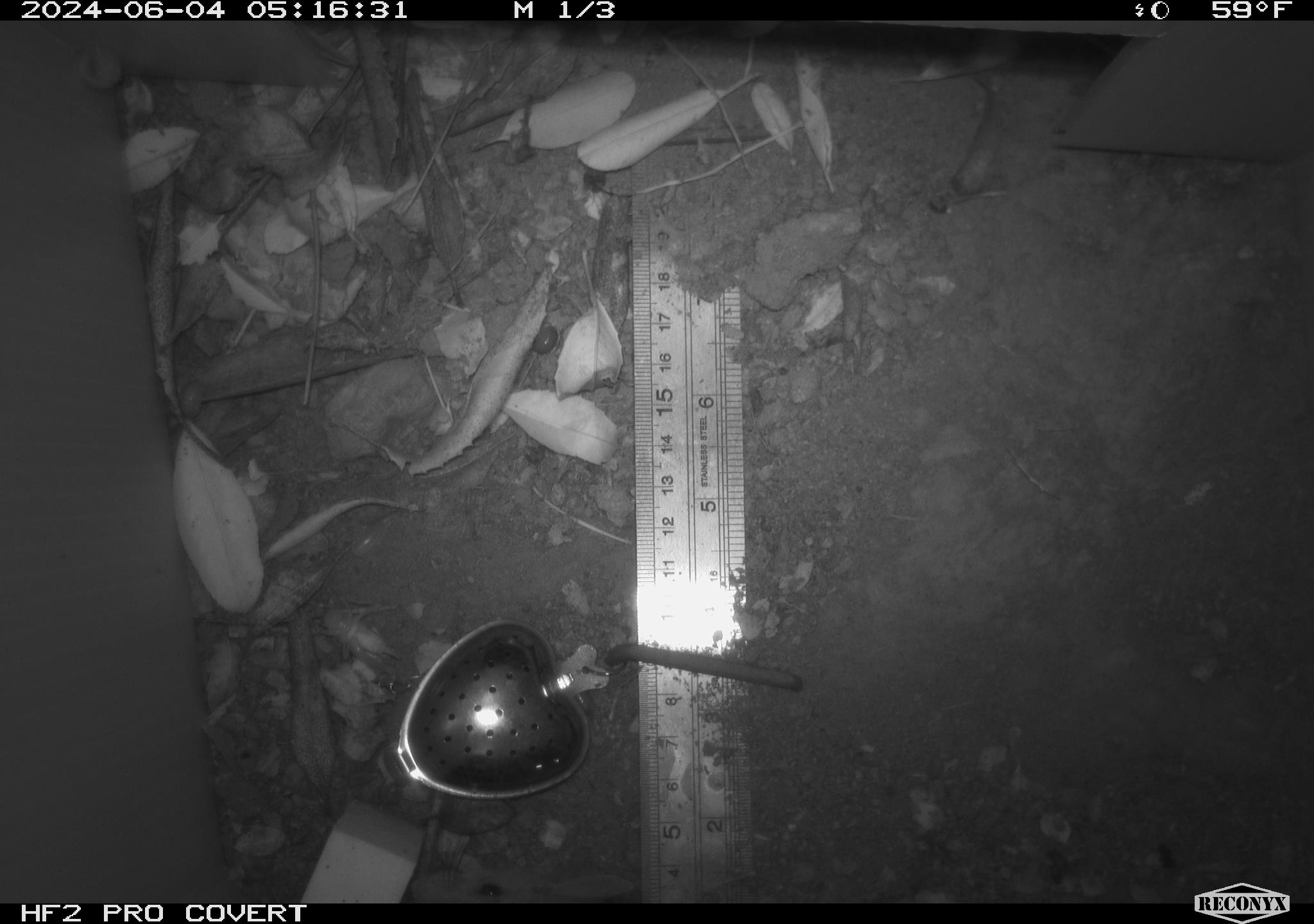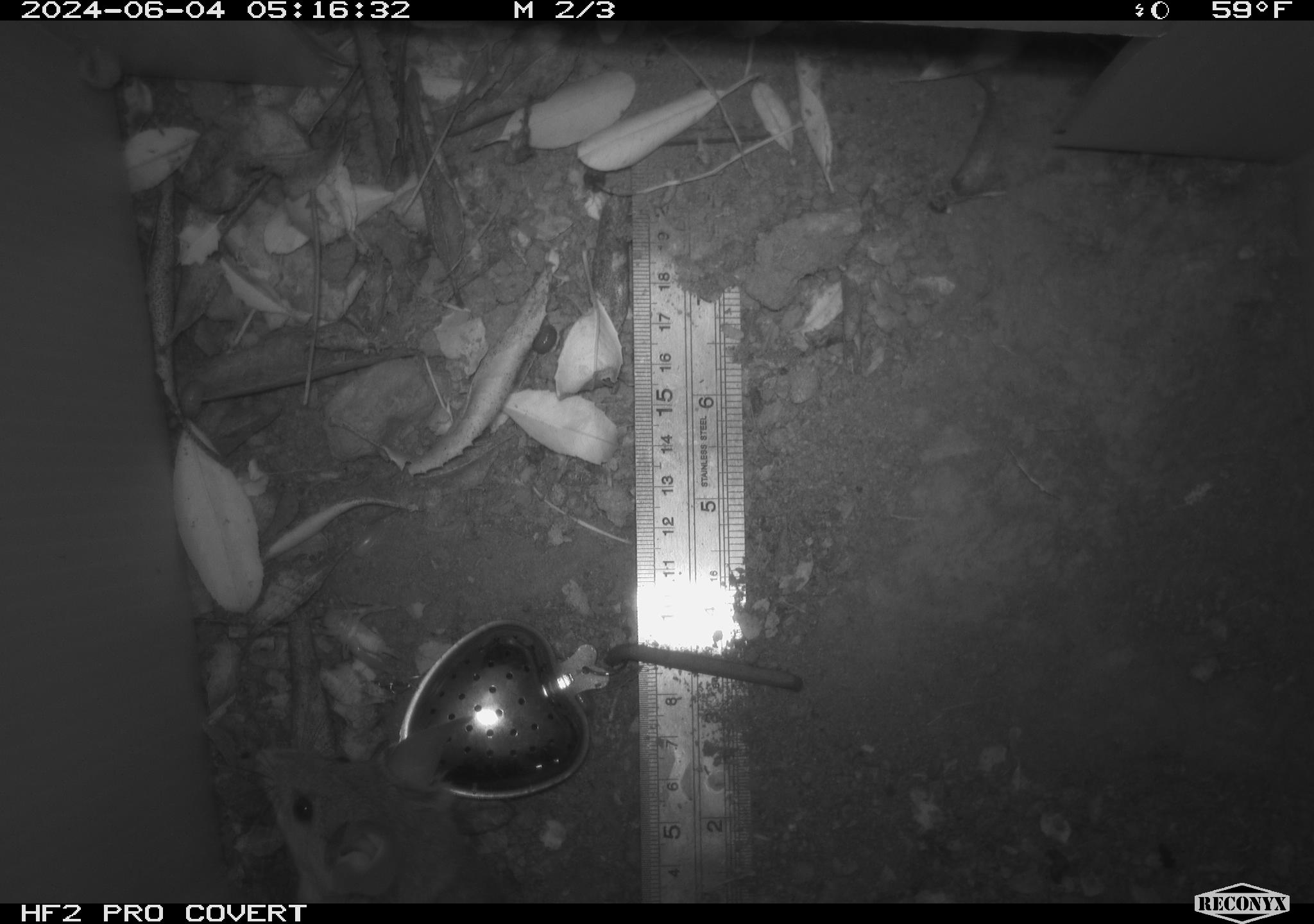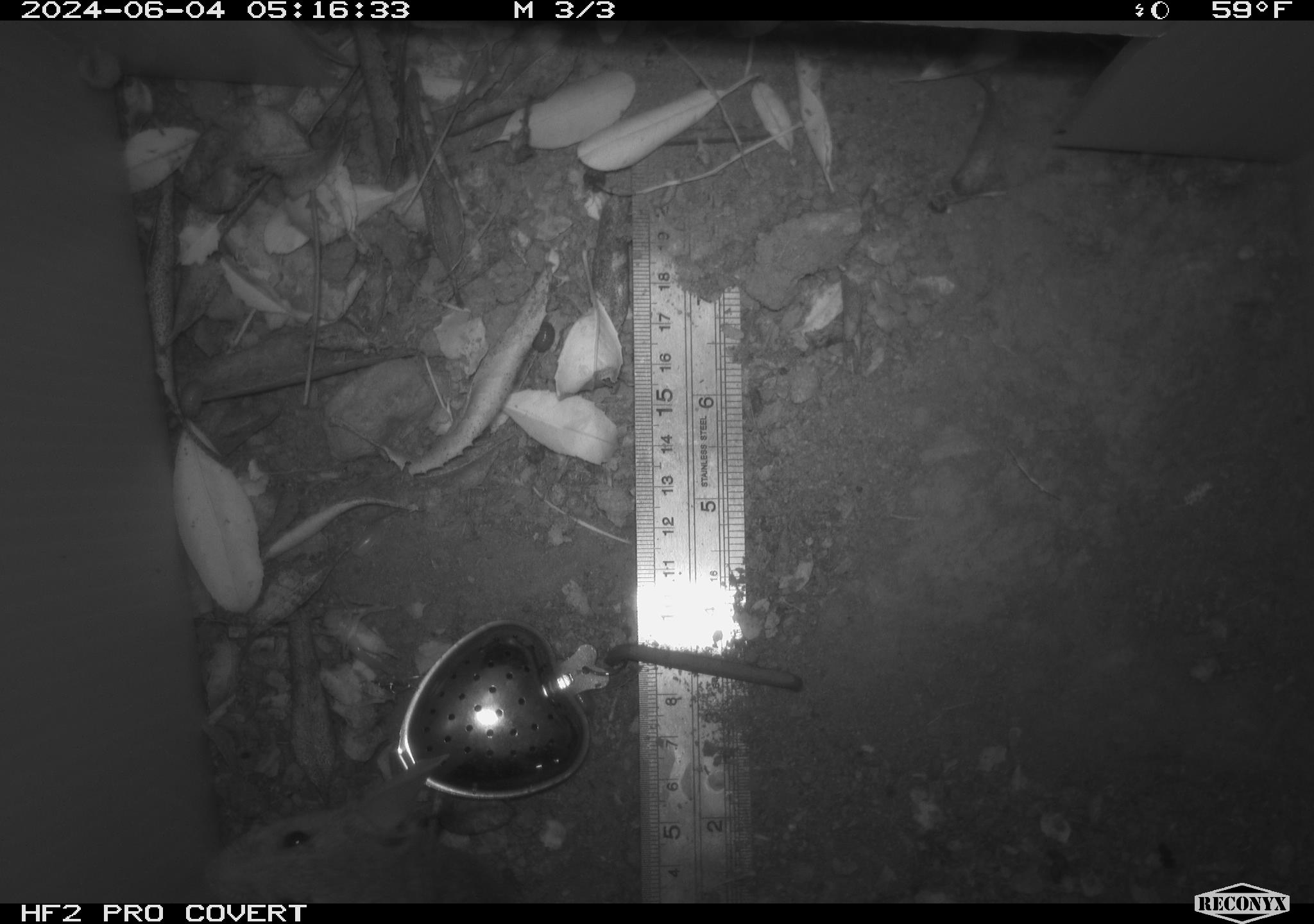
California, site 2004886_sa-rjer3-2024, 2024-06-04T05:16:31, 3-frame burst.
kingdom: Animalia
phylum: Chordata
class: Mammalia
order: Rodentia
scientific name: Rodentia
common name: mouse species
Mouse species (Rodentia).